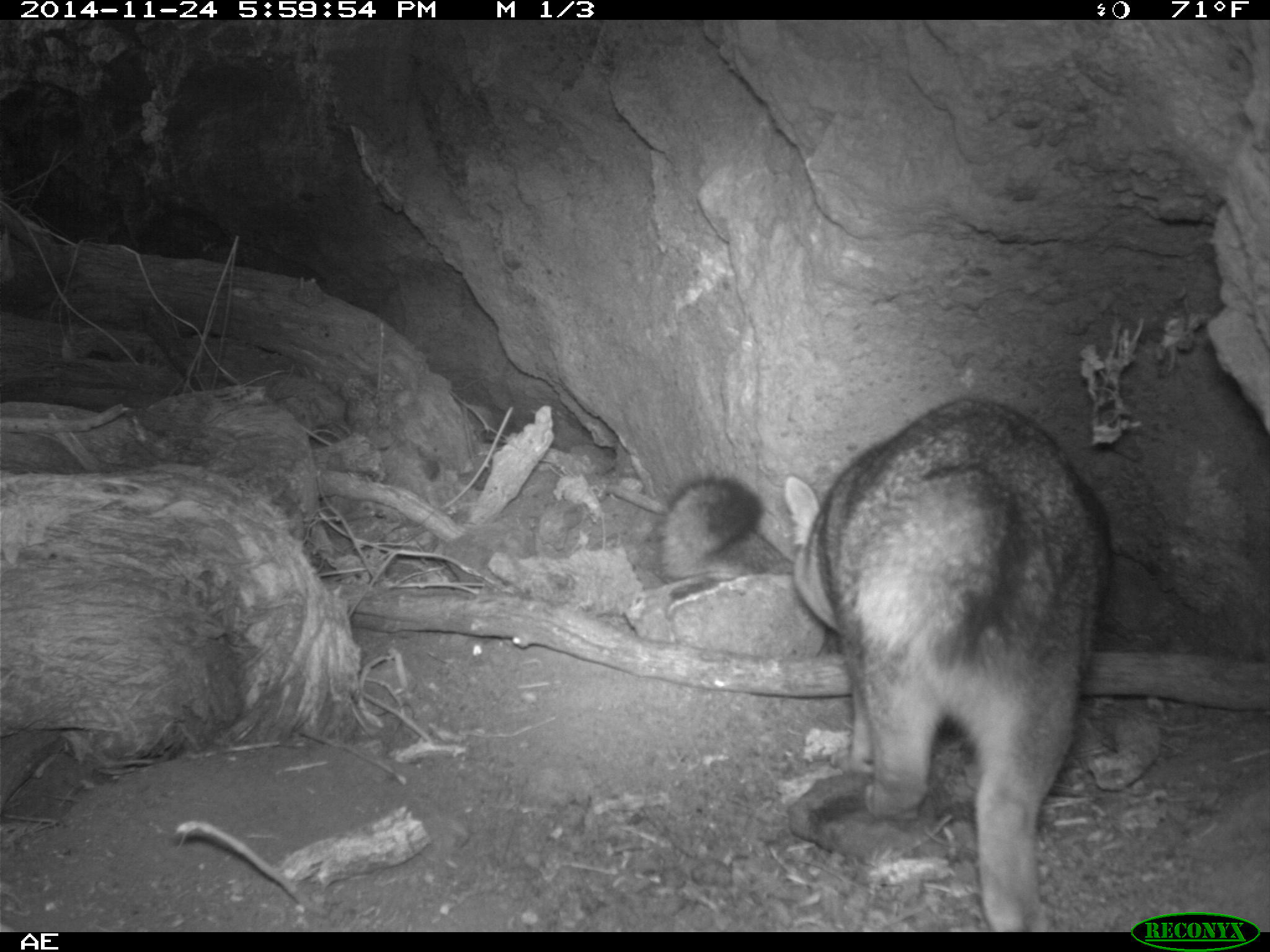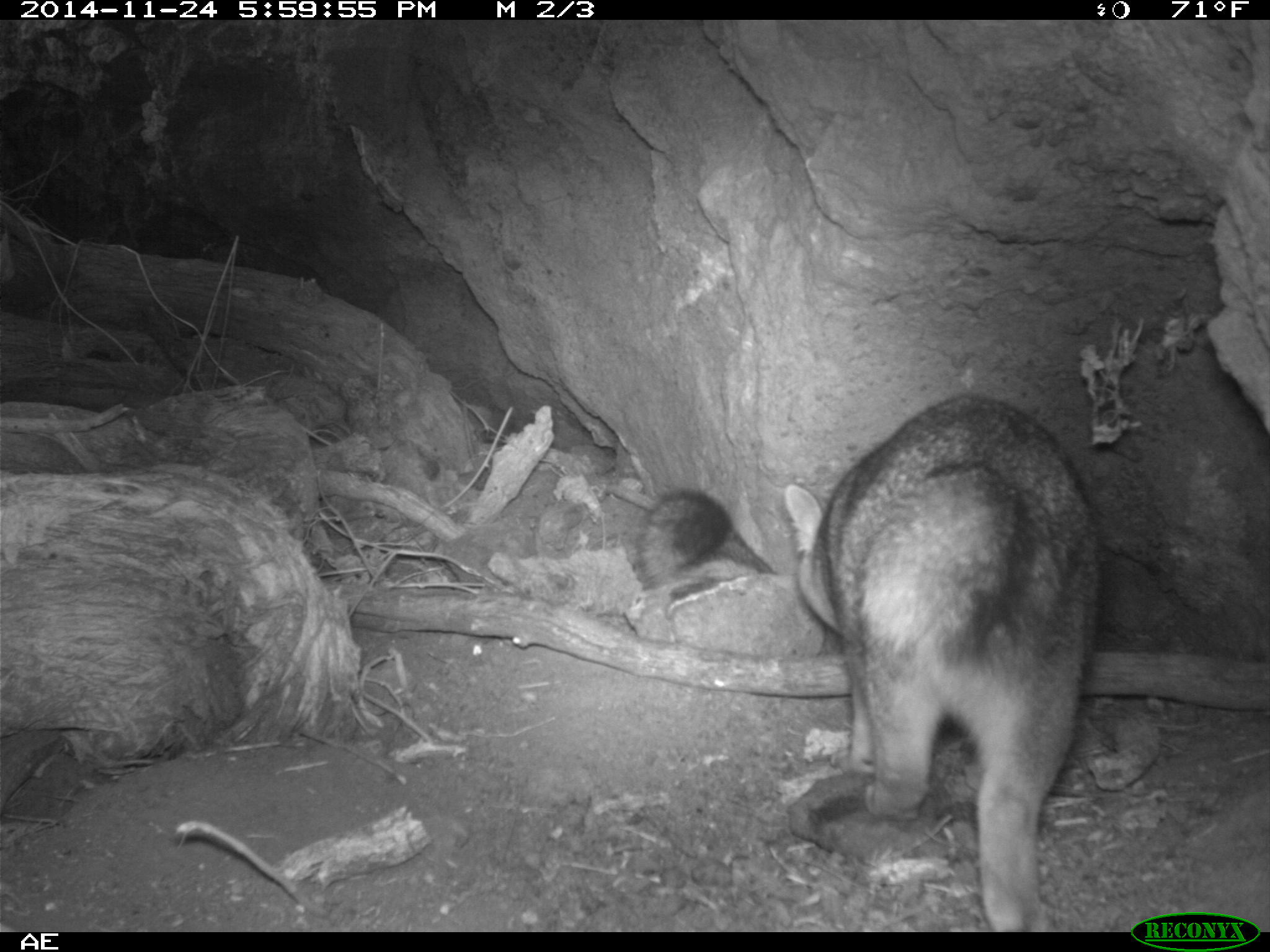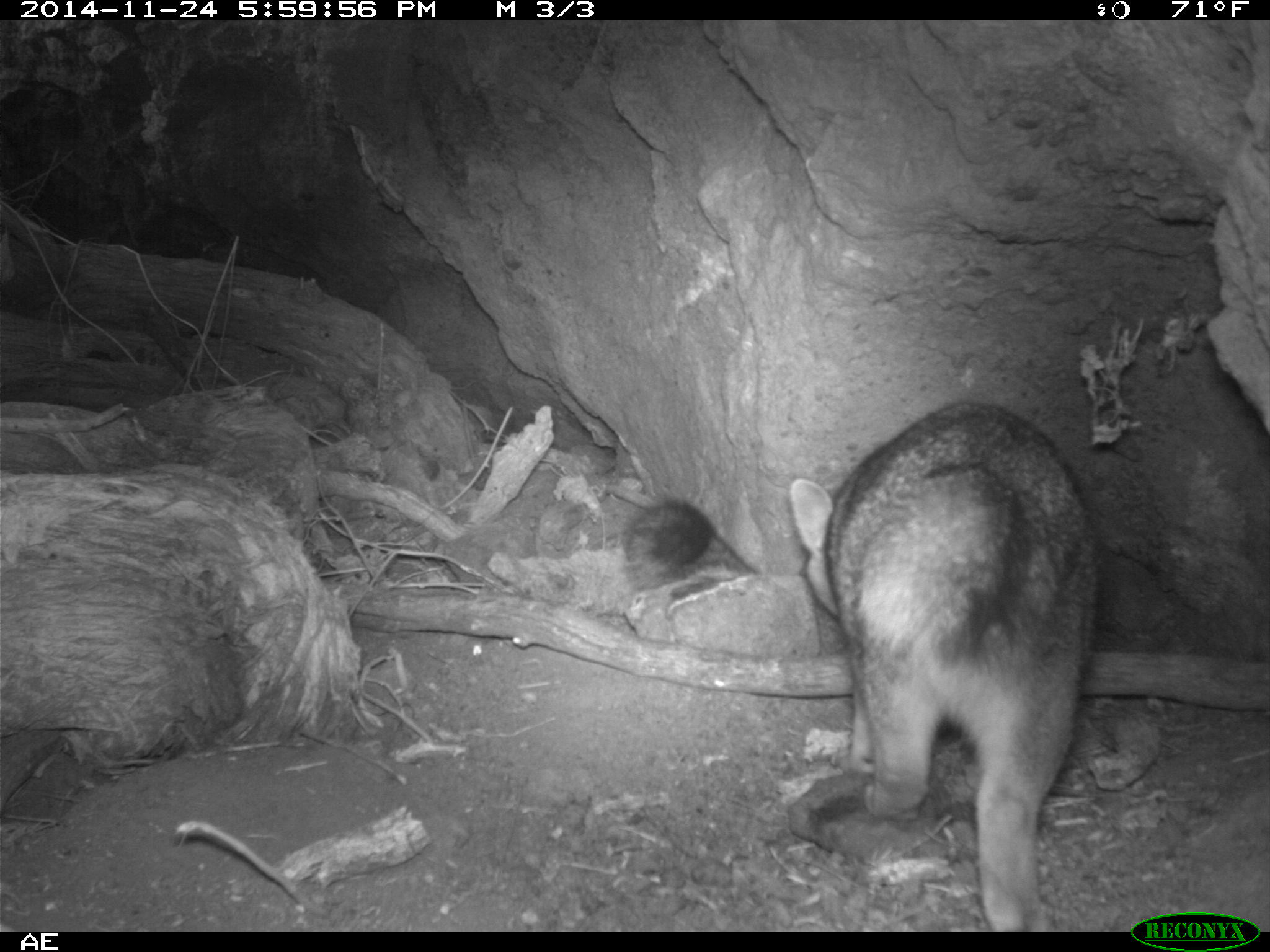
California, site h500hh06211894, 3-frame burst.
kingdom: Animalia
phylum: Chordata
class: Mammalia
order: Carnivora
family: Canidae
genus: Urocyon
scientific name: Urocyon littoralis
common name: island fox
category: fox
Fox (island fox) (Urocyon littoralis).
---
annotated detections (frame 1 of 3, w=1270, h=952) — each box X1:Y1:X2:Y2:
fox: 783:397:1112:933; 643:474:793:578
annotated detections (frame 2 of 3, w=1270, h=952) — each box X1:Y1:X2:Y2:
fox: 783:392:1104:931; 631:485:779:593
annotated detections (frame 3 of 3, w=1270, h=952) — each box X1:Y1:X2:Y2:
fox: 789:401:1097:932; 622:498:848:655